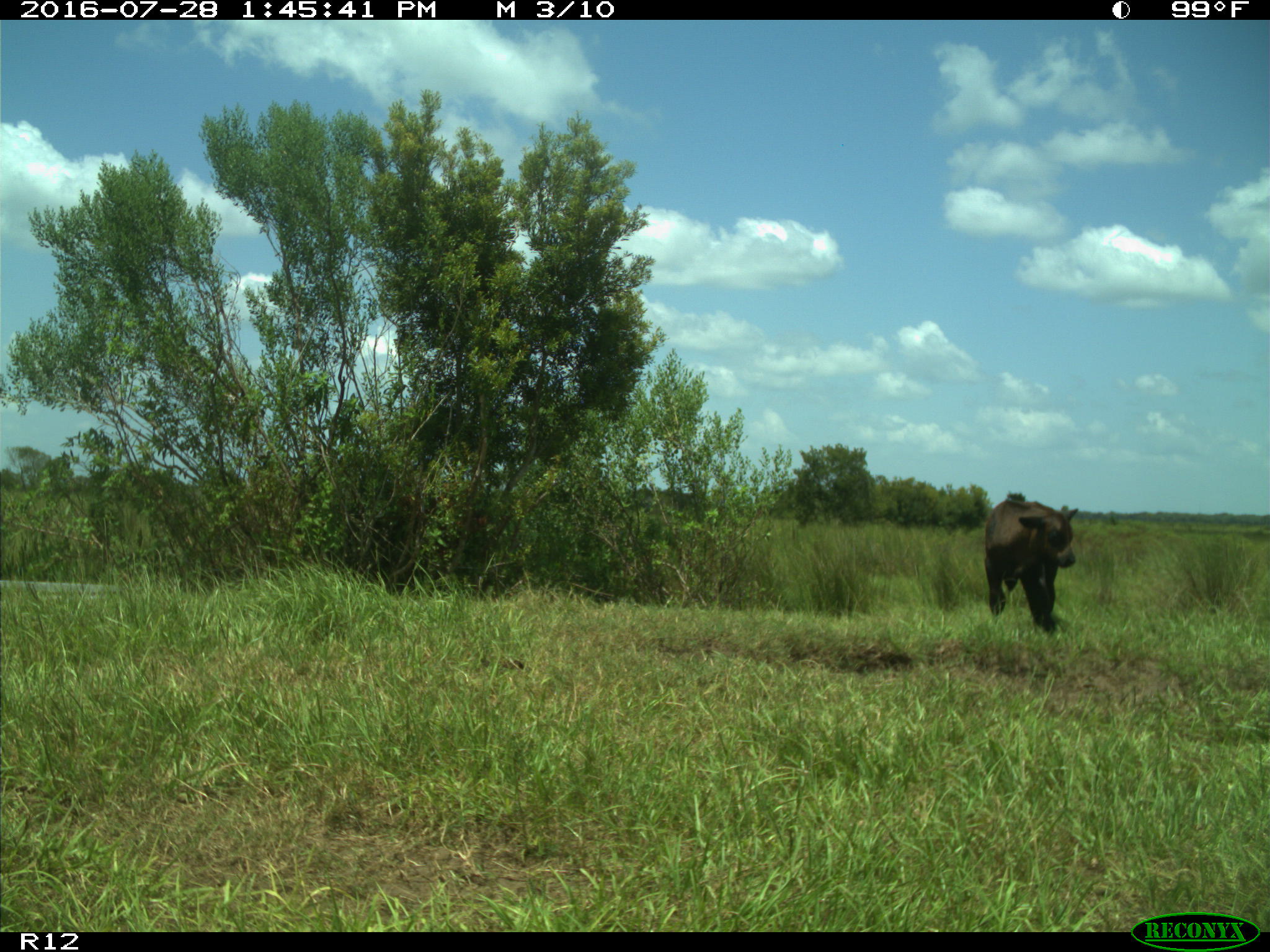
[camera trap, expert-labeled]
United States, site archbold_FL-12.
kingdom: Animalia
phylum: Chordata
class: Mammalia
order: Artiodactyla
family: Bovidae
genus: Bos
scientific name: Bos taurus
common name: domestic cow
Bos taurus (domestic cow).